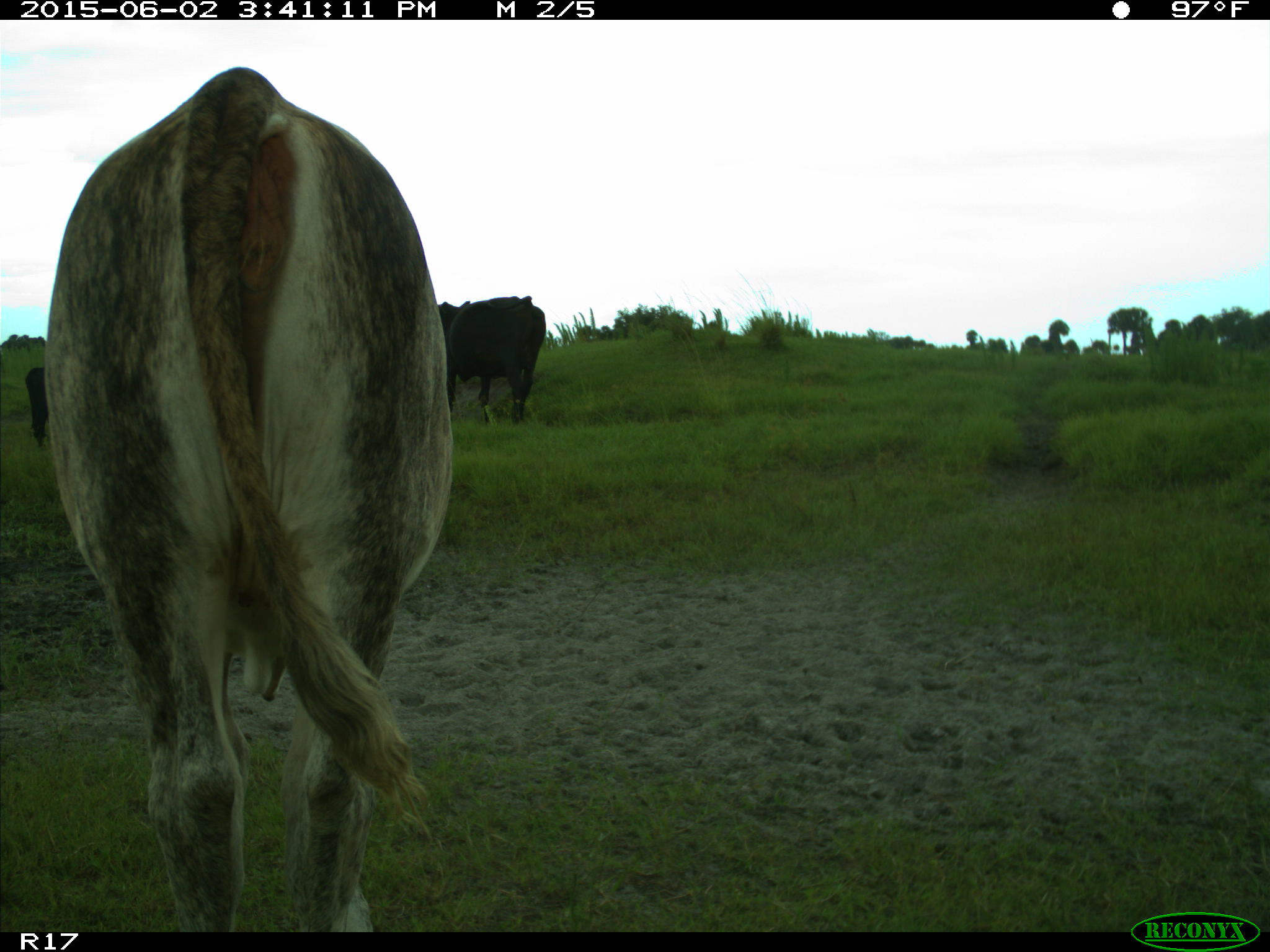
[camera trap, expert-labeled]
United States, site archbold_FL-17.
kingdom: Animalia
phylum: Chordata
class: Mammalia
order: Artiodactyla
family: Bovidae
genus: Bos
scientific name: Bos taurus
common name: domestic cow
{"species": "Bos taurus (domestic cow)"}